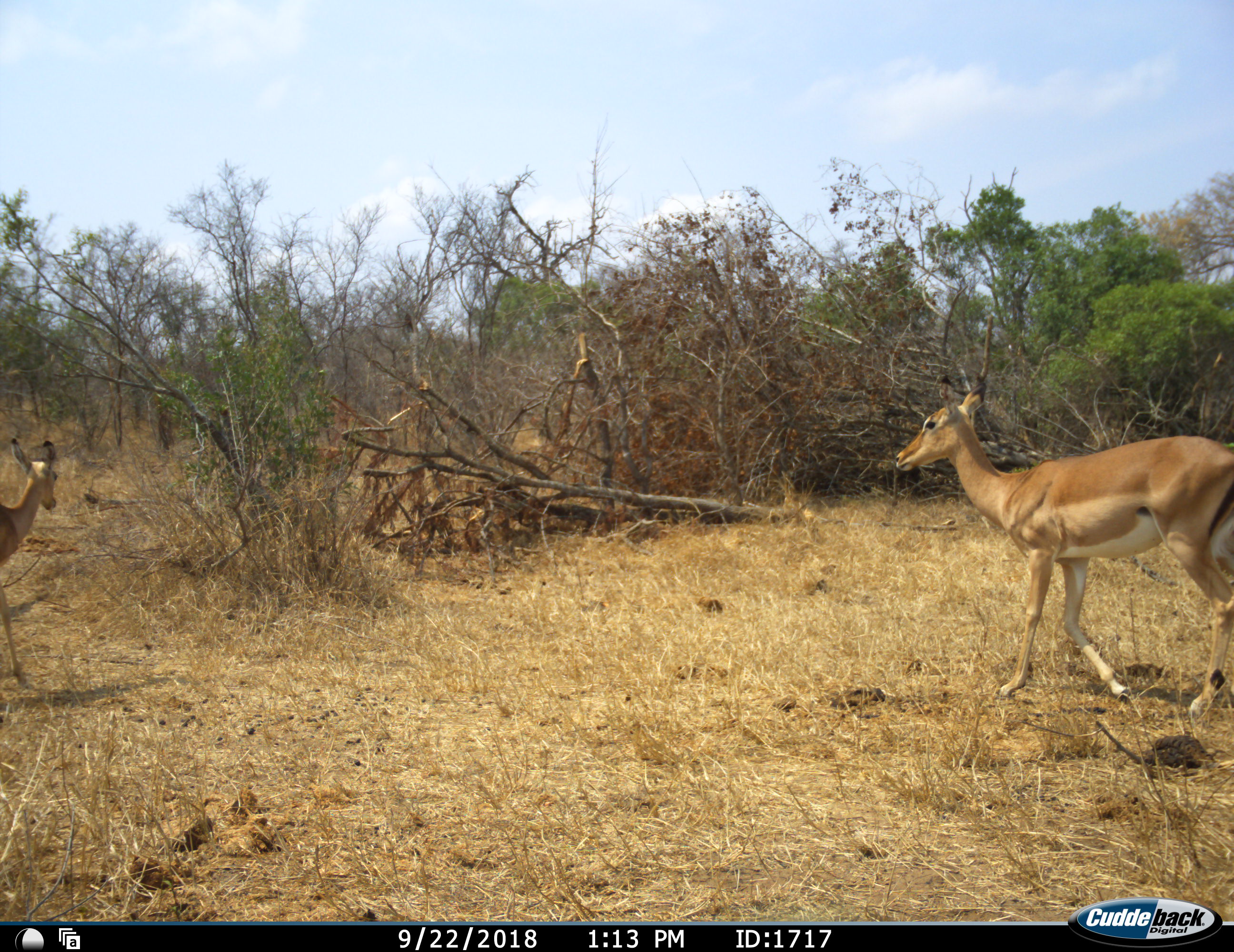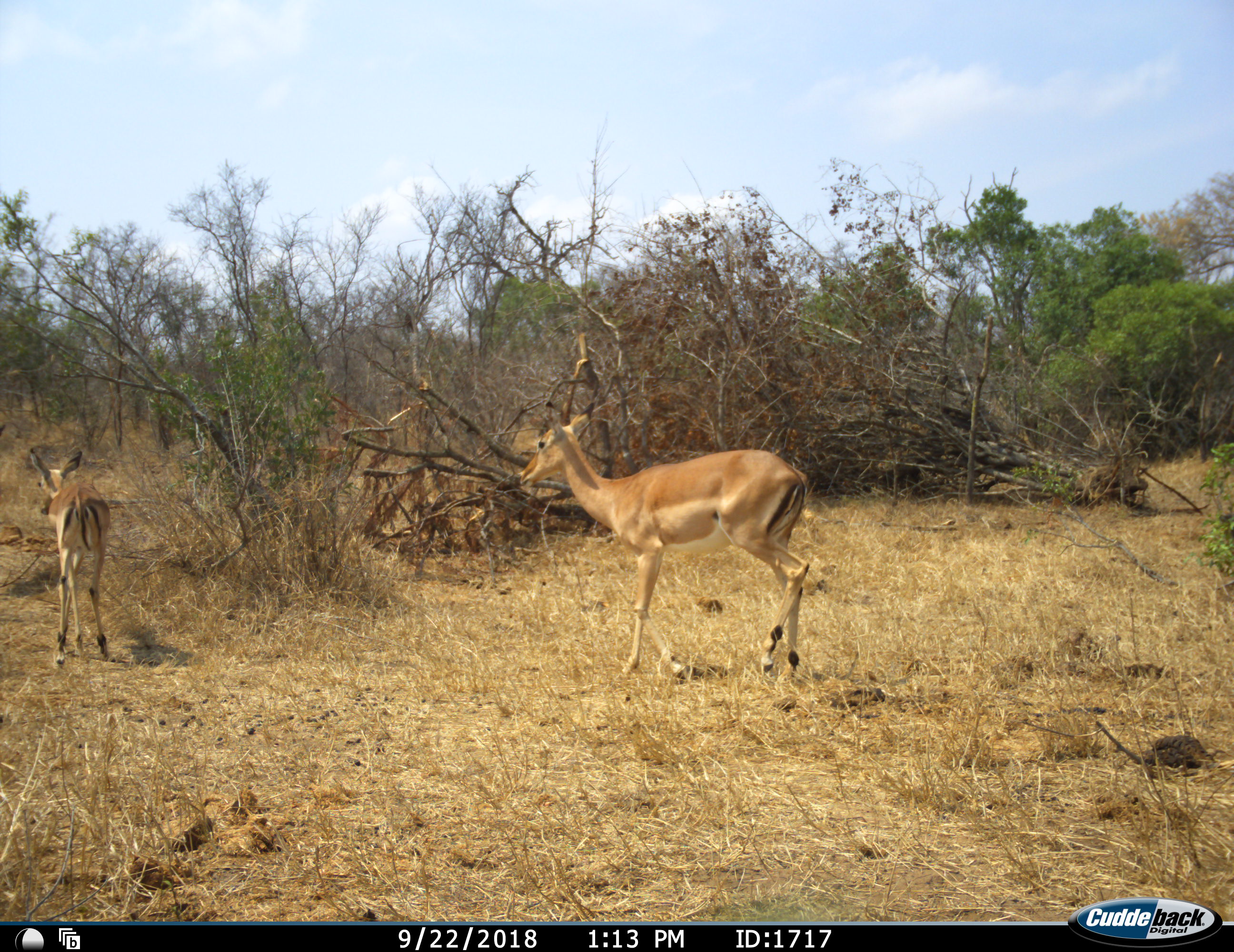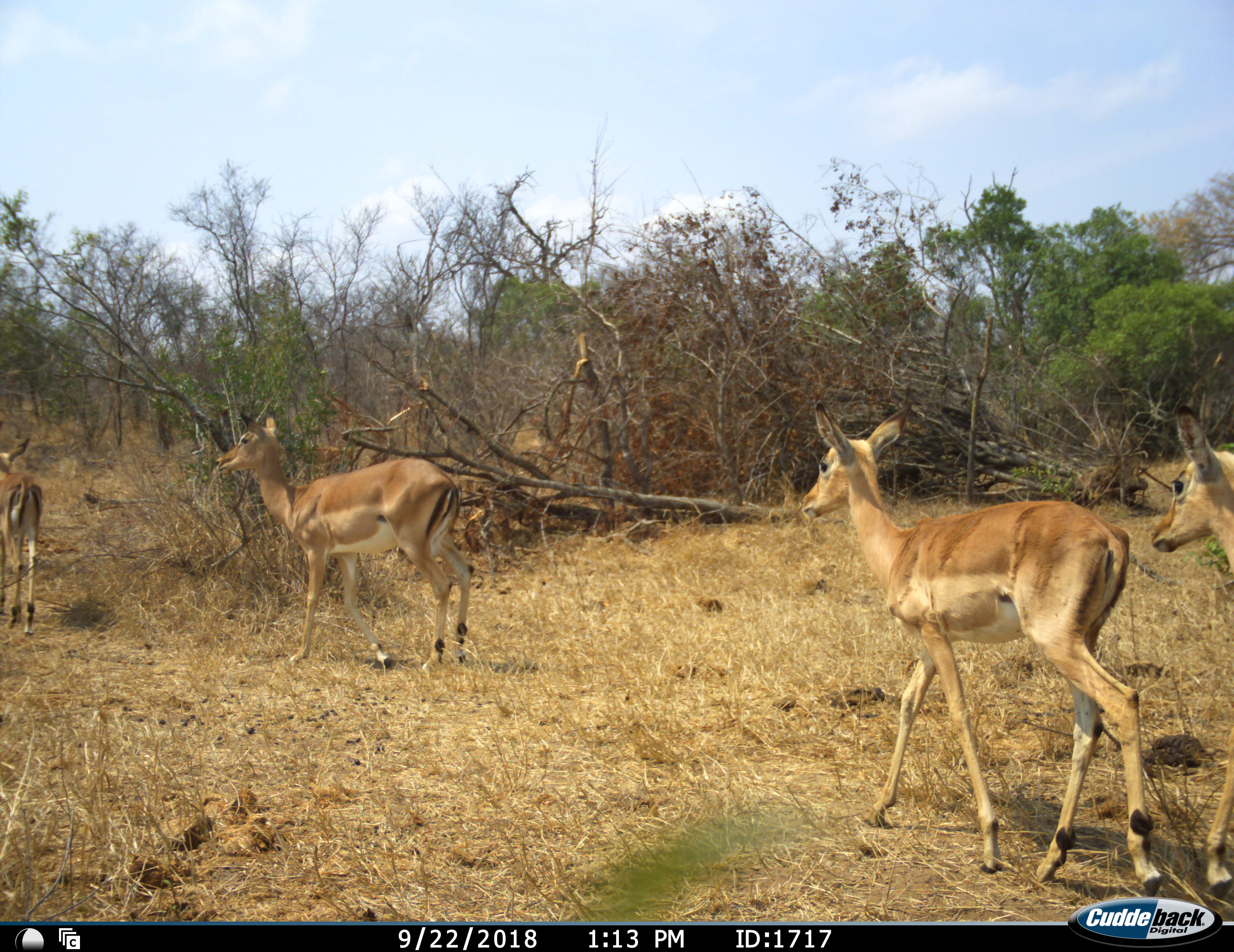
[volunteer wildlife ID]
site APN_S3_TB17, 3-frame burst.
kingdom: Animalia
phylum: Chordata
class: Mammalia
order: Artiodactyla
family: Bovidae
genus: Aepyceros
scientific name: Aepyceros melampus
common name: impala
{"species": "impala (Aepyceros melampus)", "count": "4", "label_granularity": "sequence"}